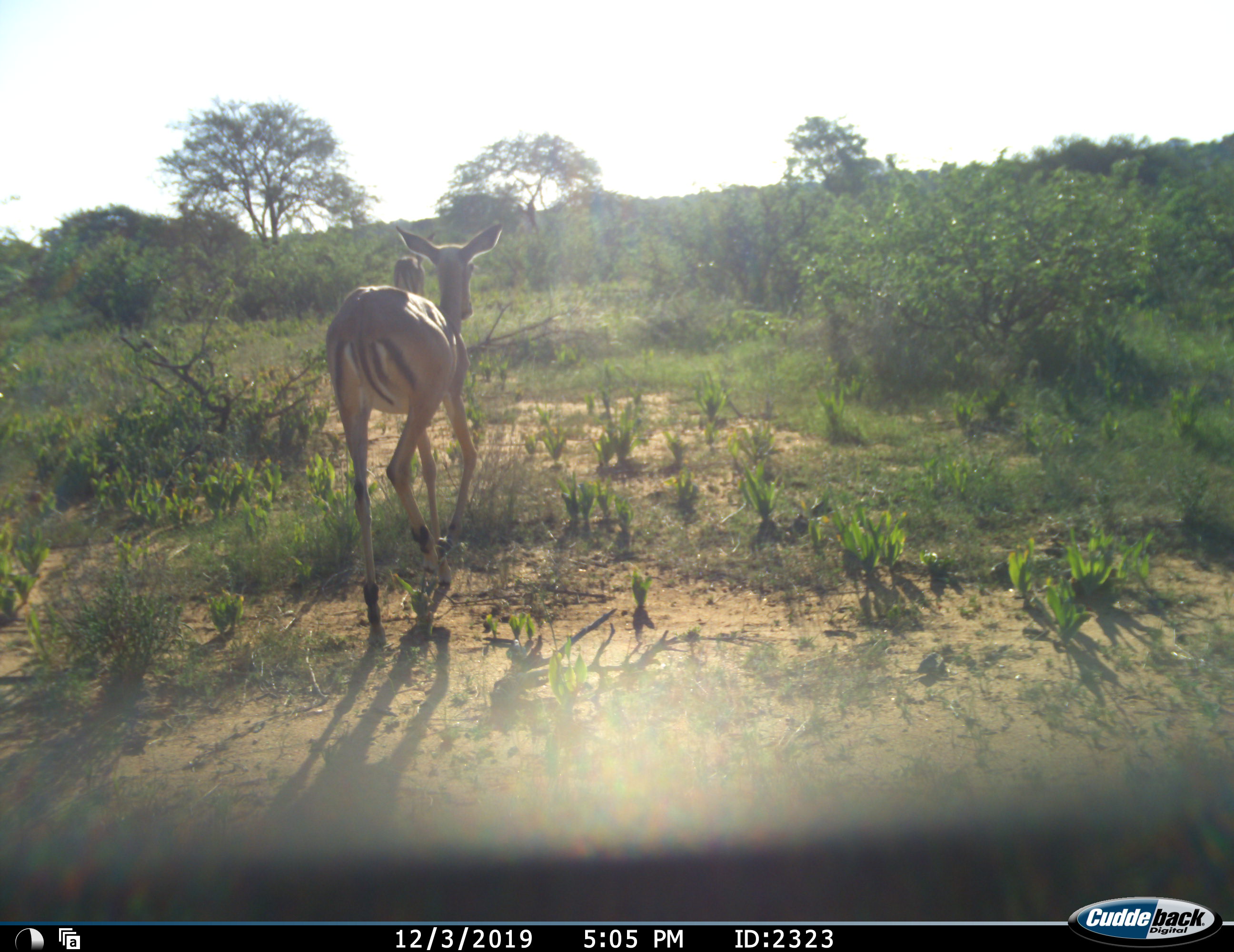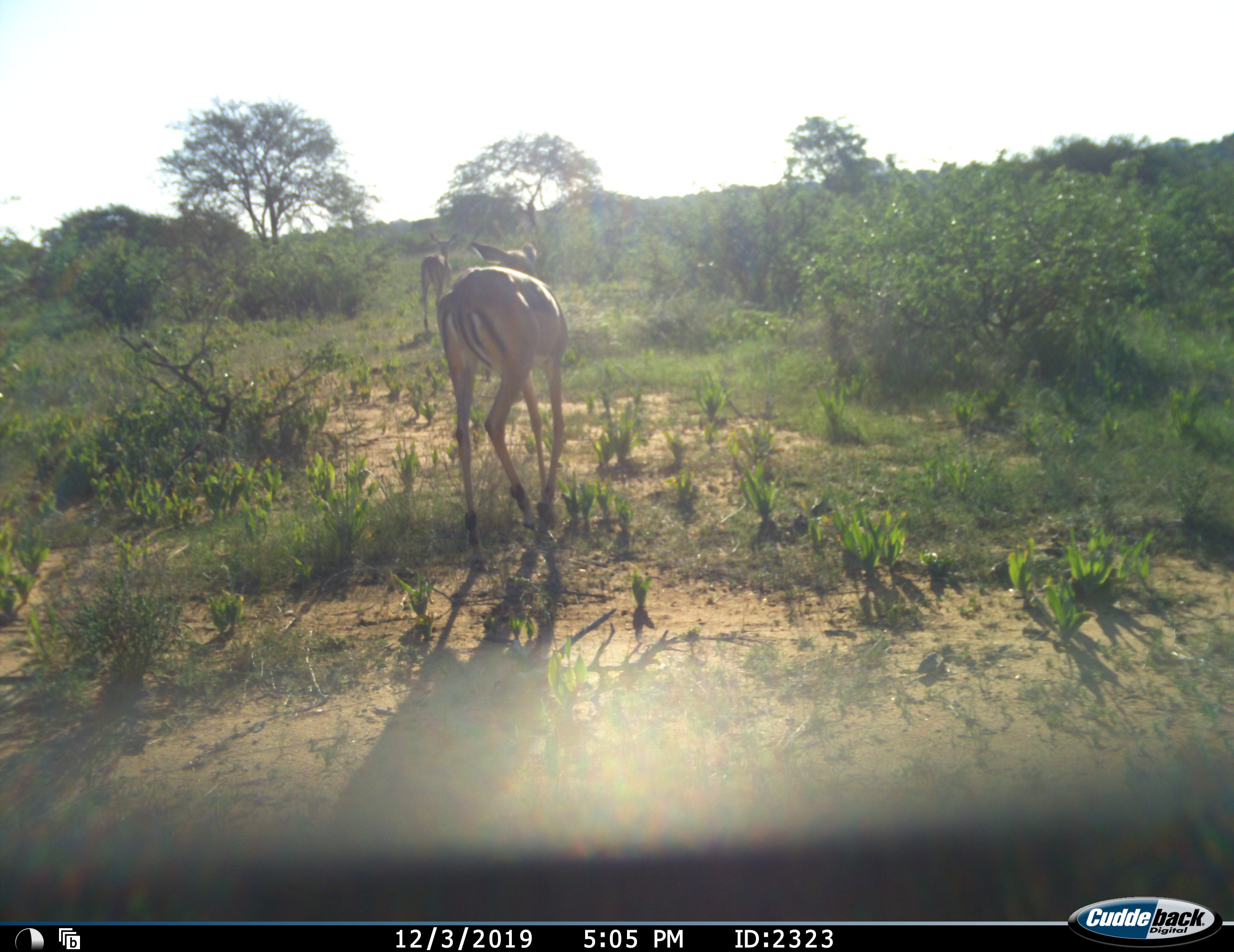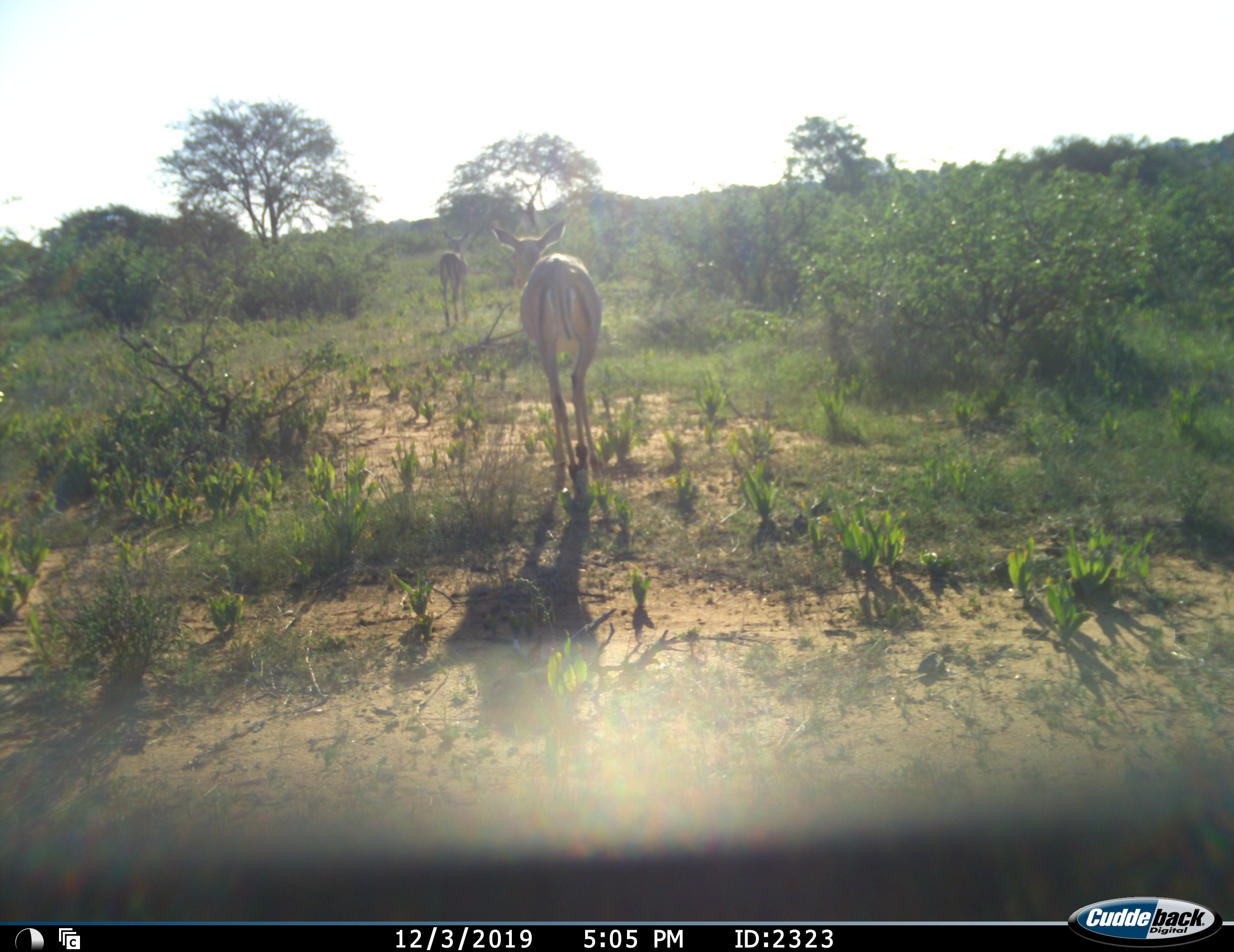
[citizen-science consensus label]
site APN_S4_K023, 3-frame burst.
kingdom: Animalia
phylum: Chordata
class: Mammalia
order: Artiodactyla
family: Bovidae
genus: Aepyceros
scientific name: Aepyceros melampus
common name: impala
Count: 2.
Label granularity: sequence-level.